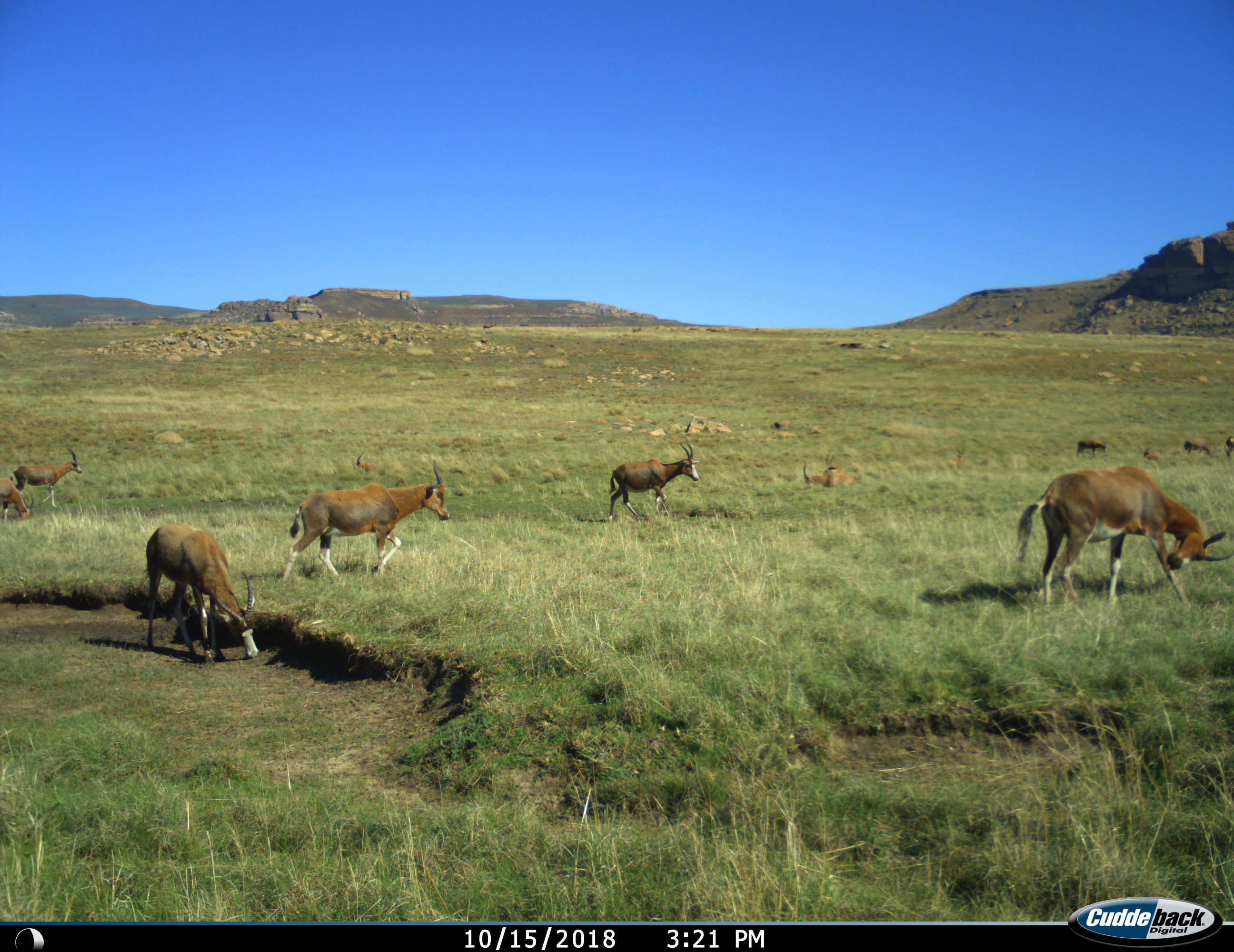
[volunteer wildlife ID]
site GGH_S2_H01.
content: unidentified animal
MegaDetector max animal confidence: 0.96